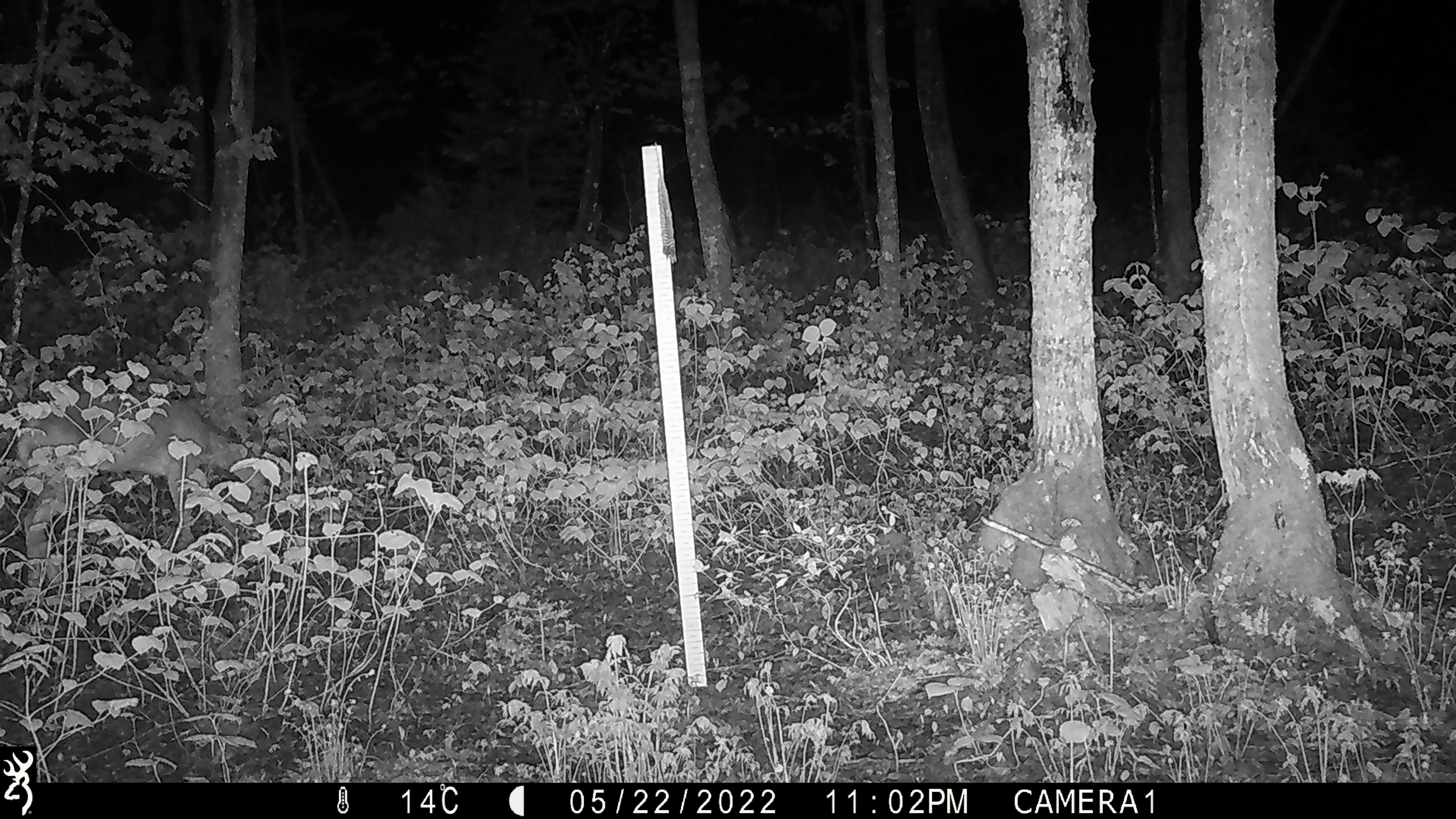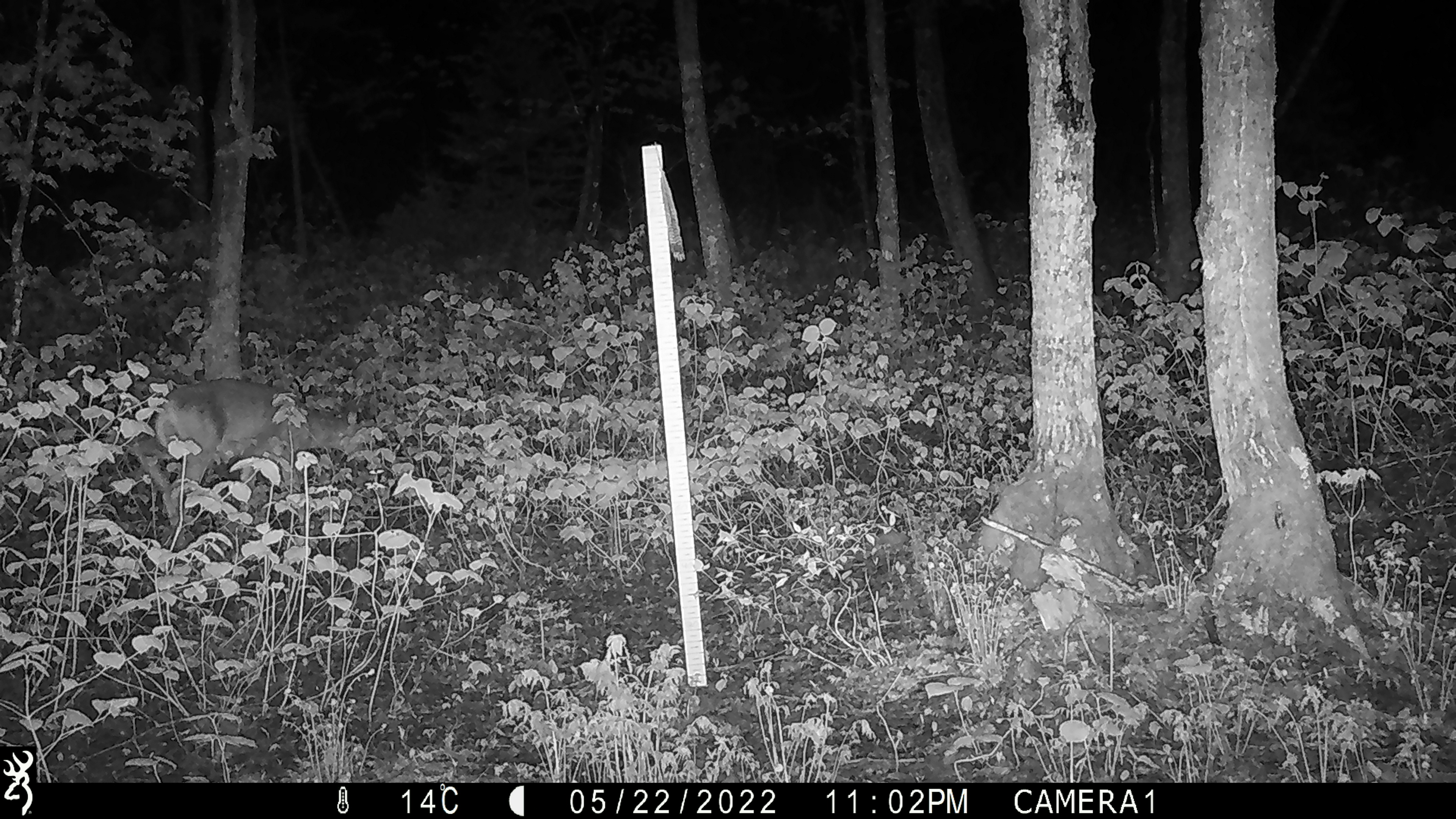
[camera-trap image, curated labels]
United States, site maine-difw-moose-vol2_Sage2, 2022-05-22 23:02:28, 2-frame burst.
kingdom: Animalia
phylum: Chordata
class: Mammalia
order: Artiodactyla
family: Cervidae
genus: Odocoileus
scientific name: Odocoileus virginianus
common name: white-tailed deer